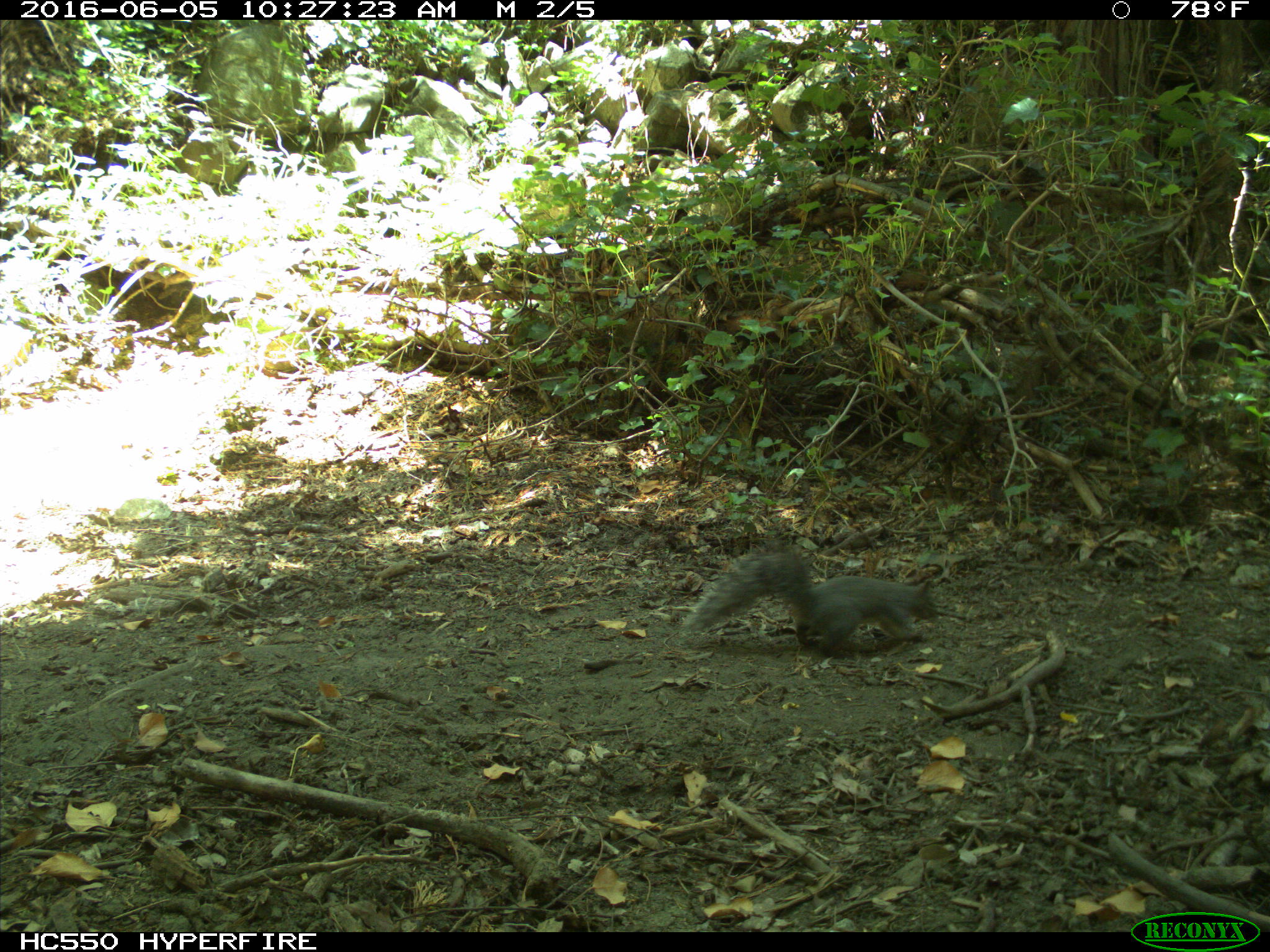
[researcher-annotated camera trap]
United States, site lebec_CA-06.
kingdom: Animalia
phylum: Chordata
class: Mammalia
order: Rodentia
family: Sciuridae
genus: Sciurus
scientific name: Sciurus carolinensis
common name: eastern gray squirrel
Sciurus carolinensis (eastern gray squirrel).